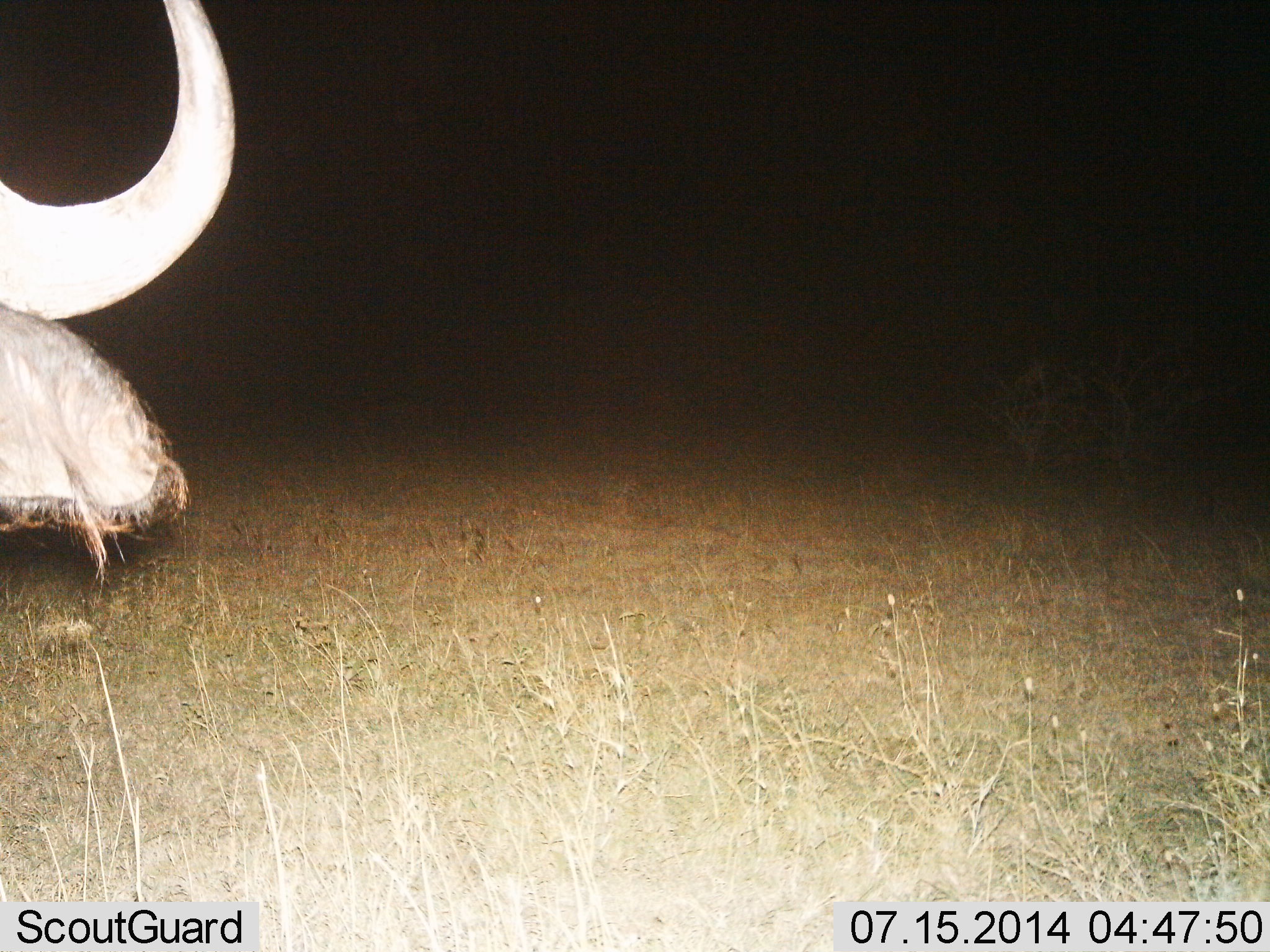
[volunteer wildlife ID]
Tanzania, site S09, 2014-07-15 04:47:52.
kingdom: Animalia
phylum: Chordata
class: Mammalia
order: Artiodactyla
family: Bovidae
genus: Syncerus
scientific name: Syncerus caffer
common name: cape buffalo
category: buffalo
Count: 1.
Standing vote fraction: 80%.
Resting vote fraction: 10%.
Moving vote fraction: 10%.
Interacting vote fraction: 0%.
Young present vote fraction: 0%.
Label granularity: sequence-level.